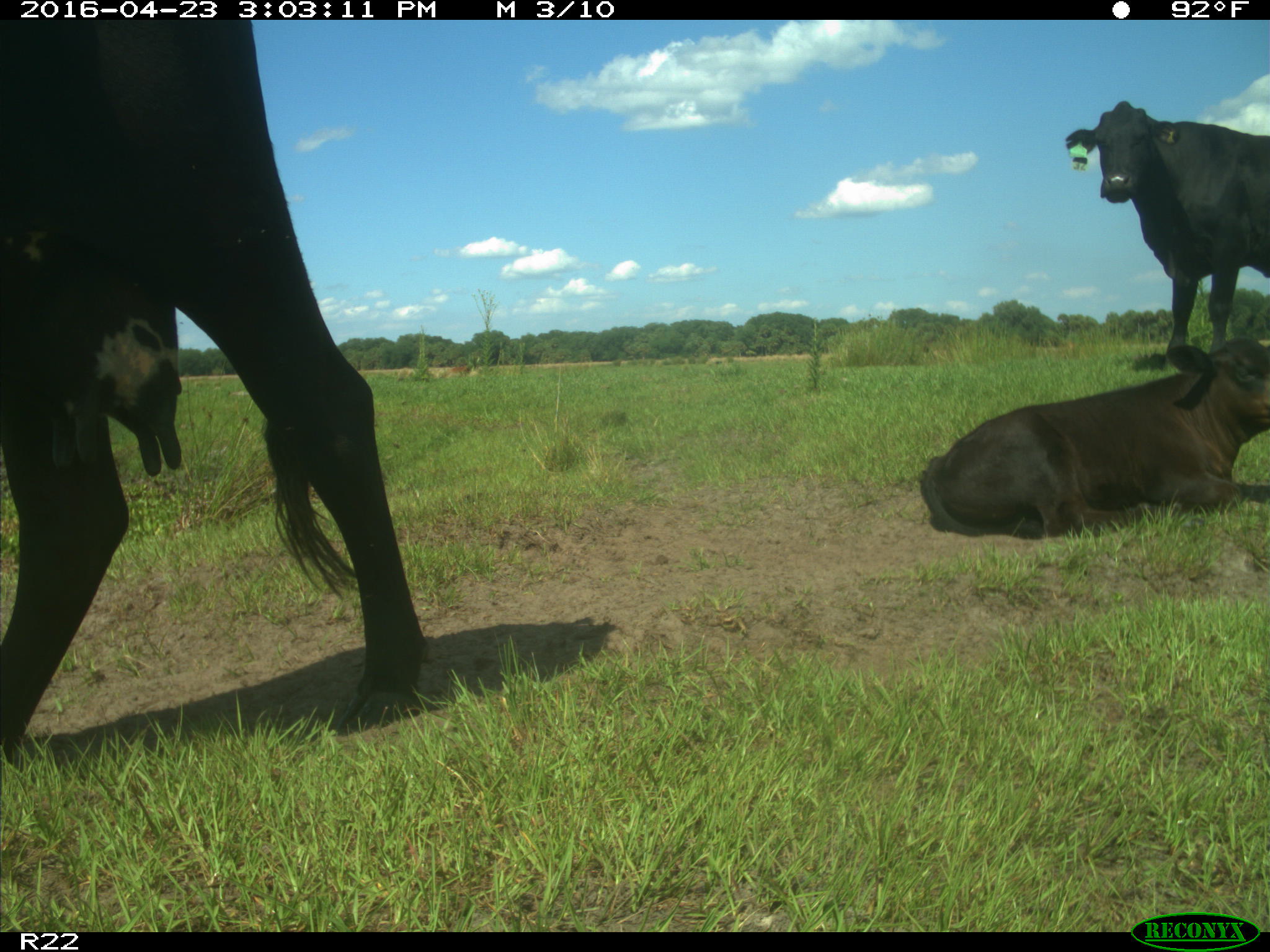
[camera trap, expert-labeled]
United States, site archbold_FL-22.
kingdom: Animalia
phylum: Chordata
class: Mammalia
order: Artiodactyla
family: Bovidae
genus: Bos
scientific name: Bos taurus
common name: domestic cow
Bos taurus (domestic cow).